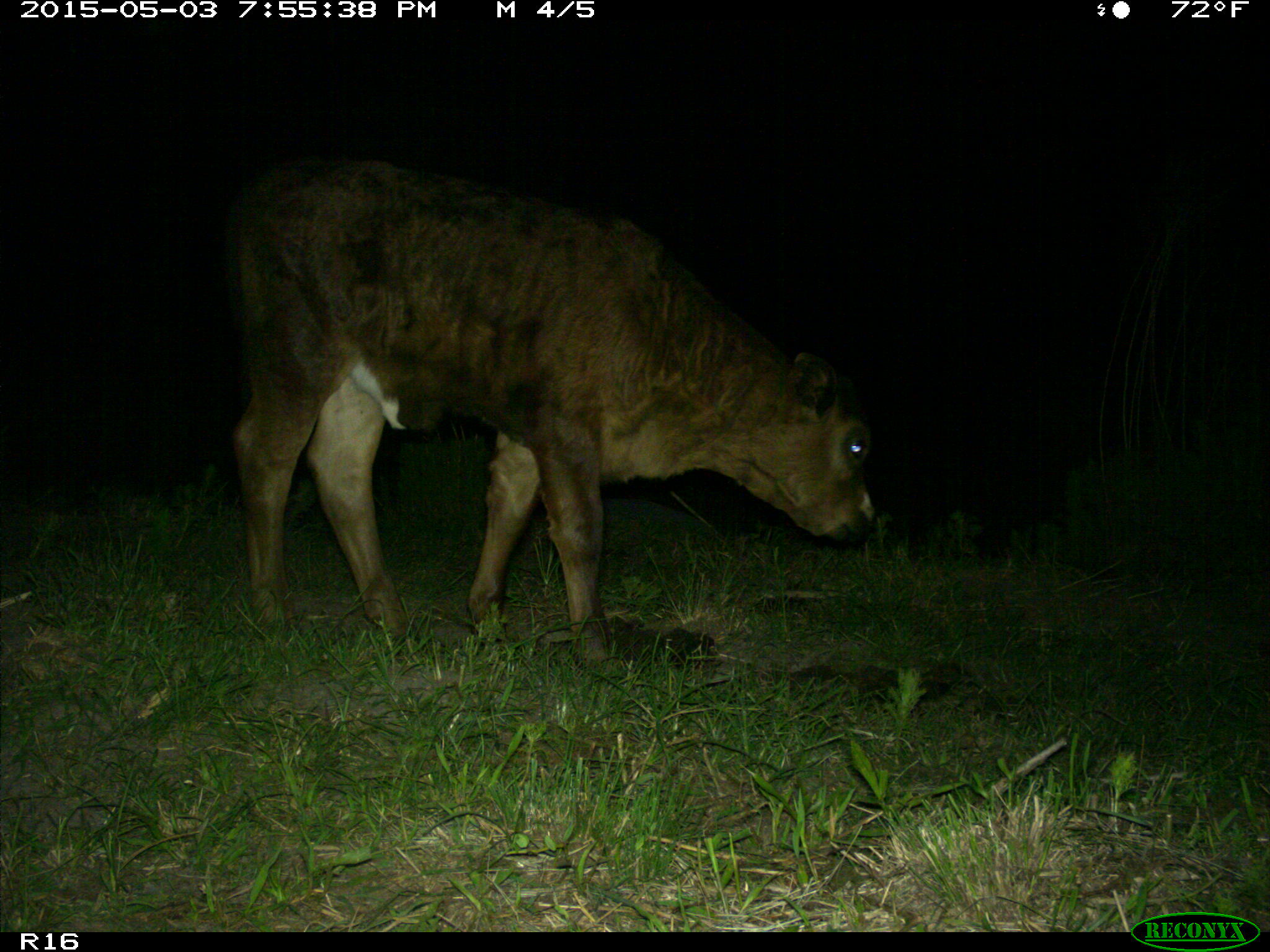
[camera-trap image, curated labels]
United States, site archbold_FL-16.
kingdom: Animalia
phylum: Chordata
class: Mammalia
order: Artiodactyla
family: Bovidae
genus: Bos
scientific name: Bos taurus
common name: domestic cow